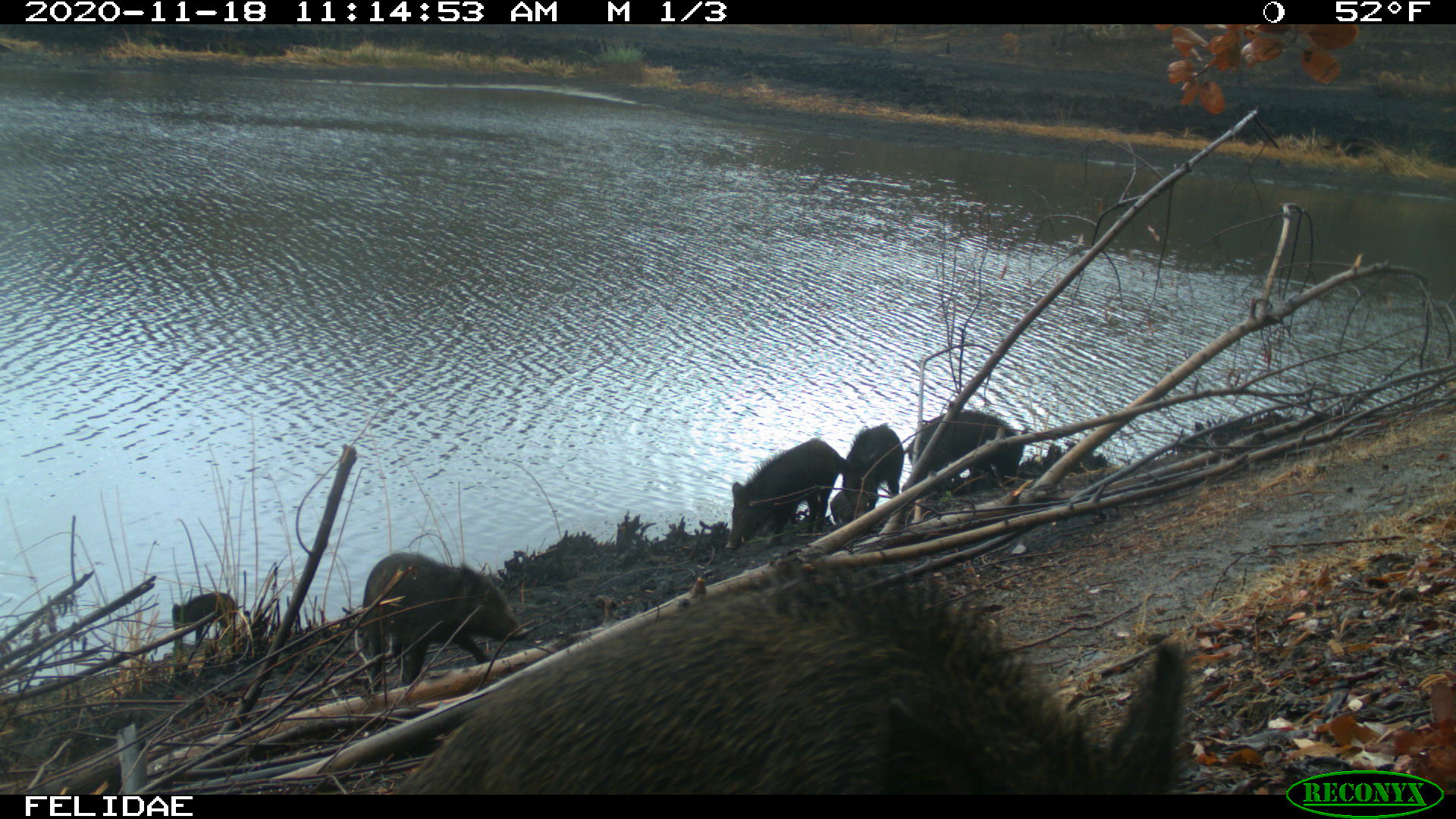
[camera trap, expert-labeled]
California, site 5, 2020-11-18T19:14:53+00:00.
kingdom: Animalia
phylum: Chordata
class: Mammalia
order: Artiodactyla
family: Suidae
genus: Sus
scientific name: Sus scrofa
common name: wild boar